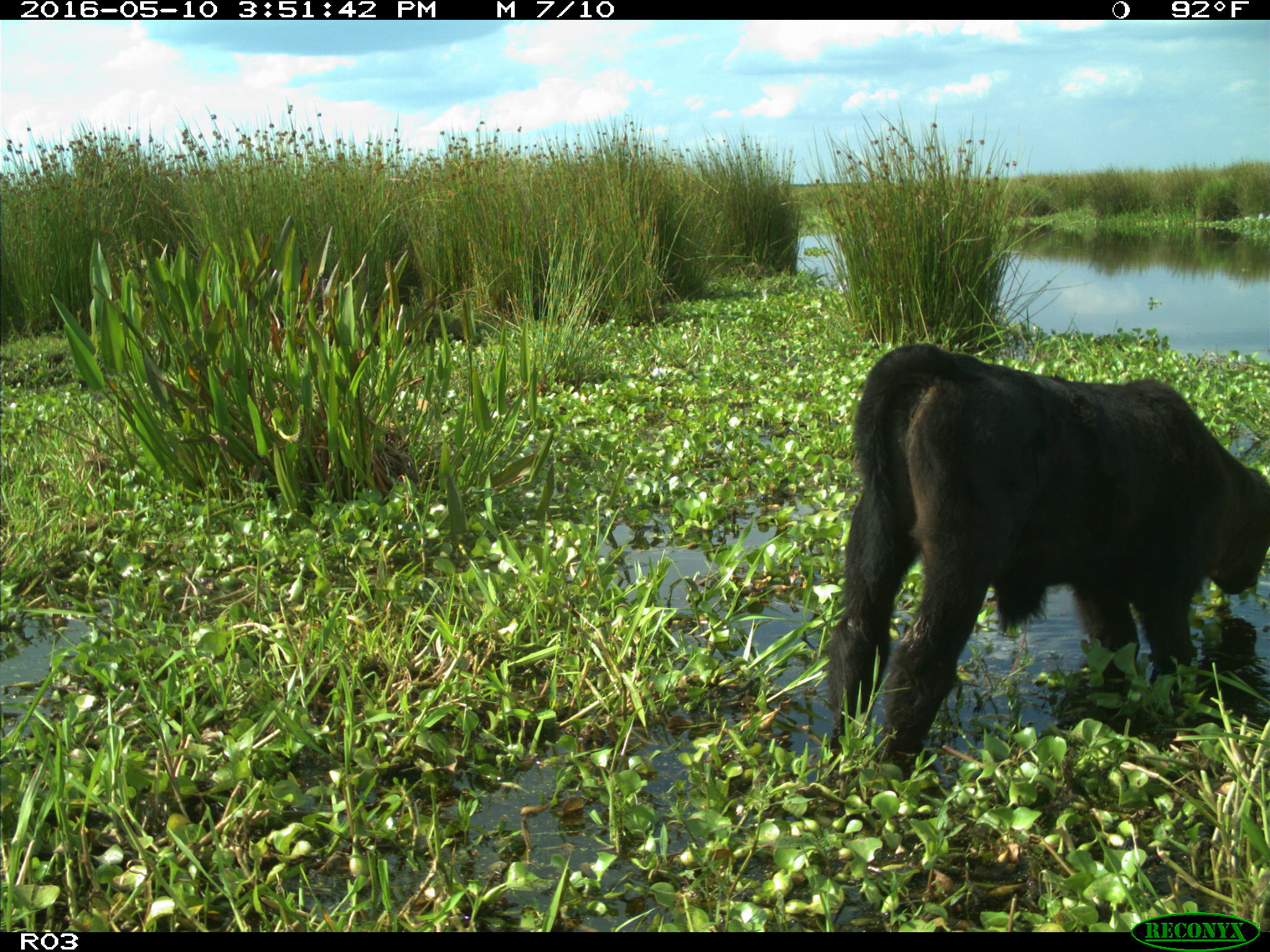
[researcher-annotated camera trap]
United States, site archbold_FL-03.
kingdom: Animalia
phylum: Chordata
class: Mammalia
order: Artiodactyla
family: Bovidae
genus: Bos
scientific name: Bos taurus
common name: domestic cow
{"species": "Bos taurus (domestic cow)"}